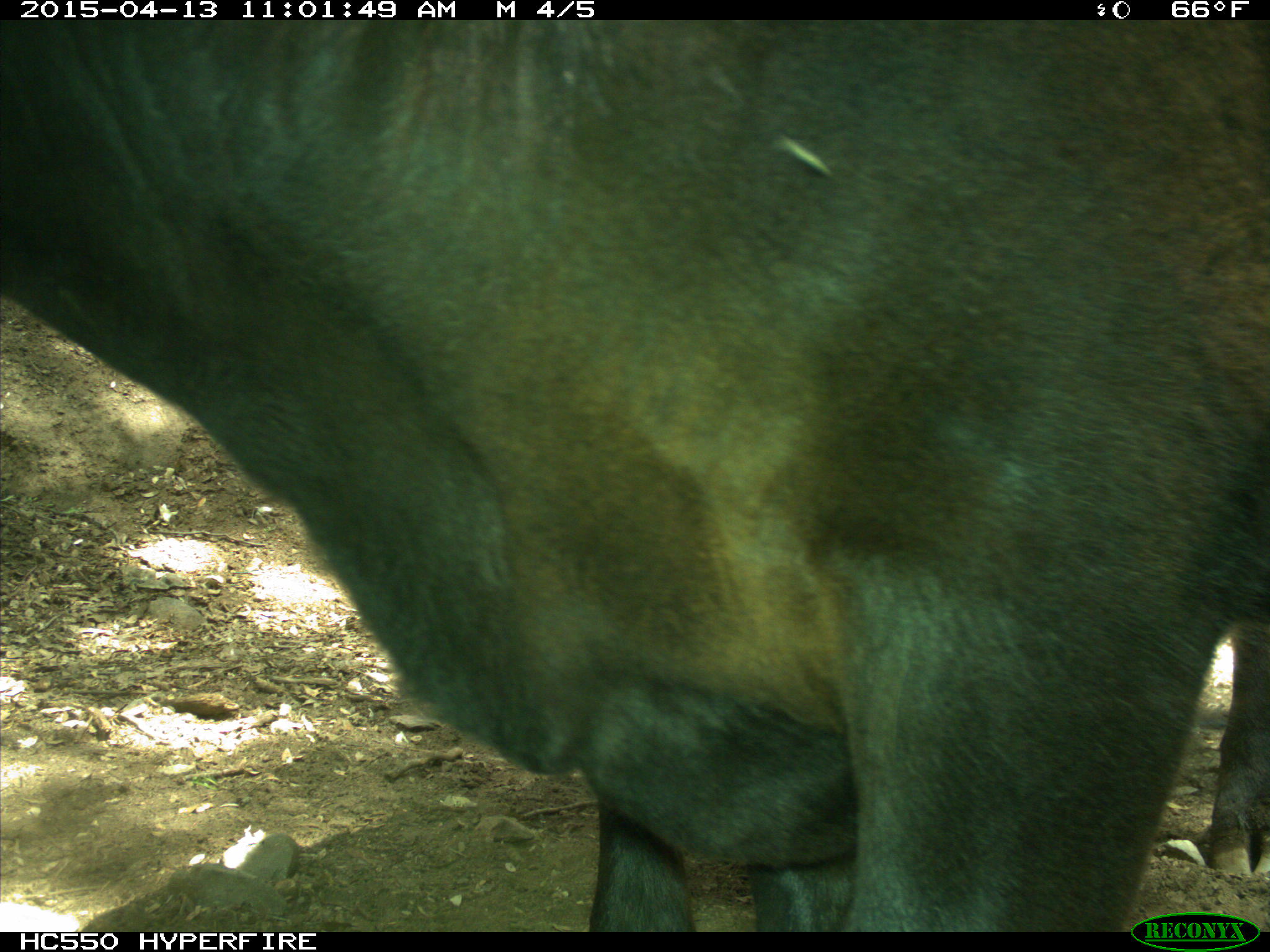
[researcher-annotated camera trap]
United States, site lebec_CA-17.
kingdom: Animalia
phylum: Chordata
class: Mammalia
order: Artiodactyla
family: Bovidae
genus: Bos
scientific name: Bos taurus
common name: domestic cow